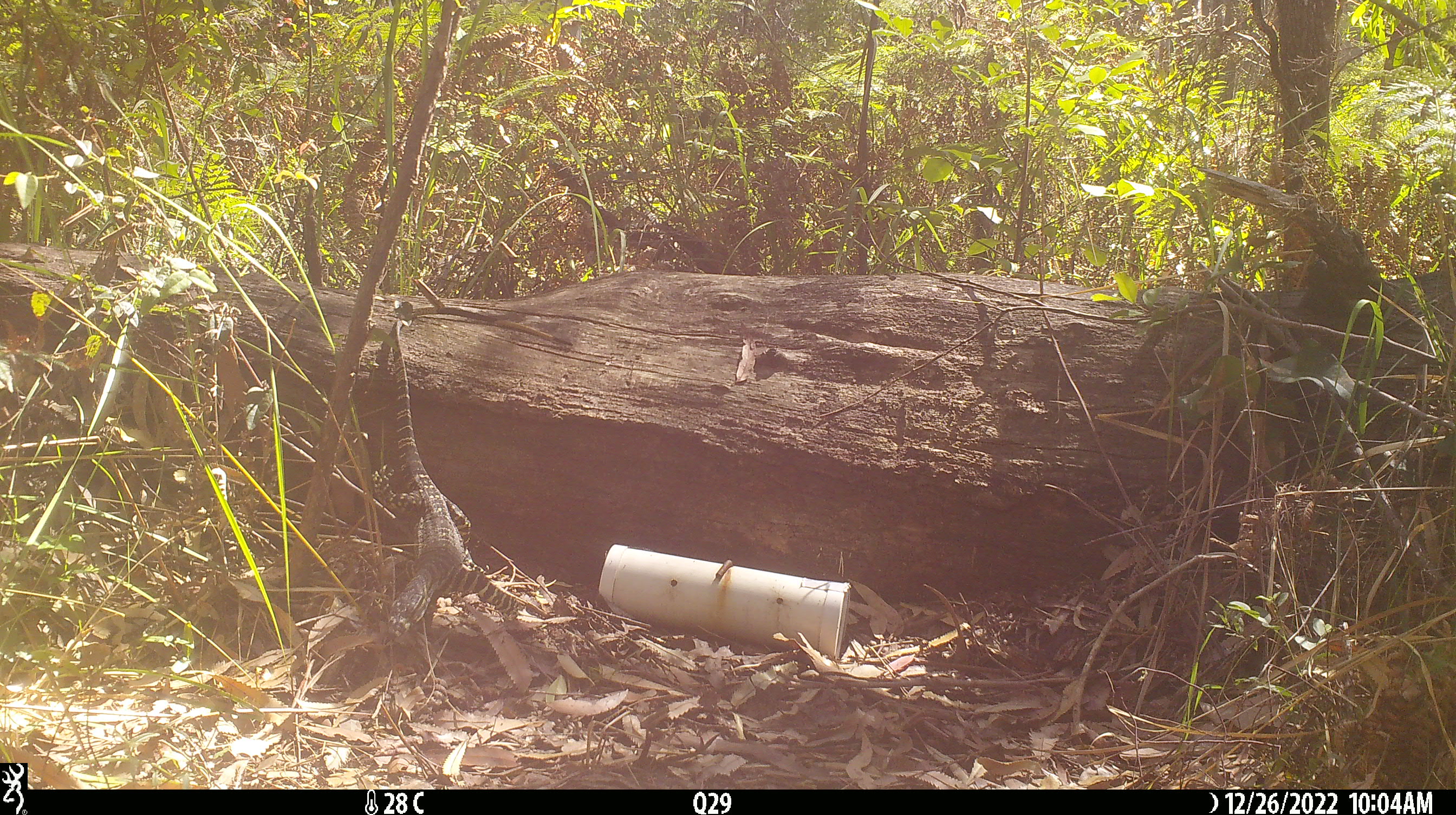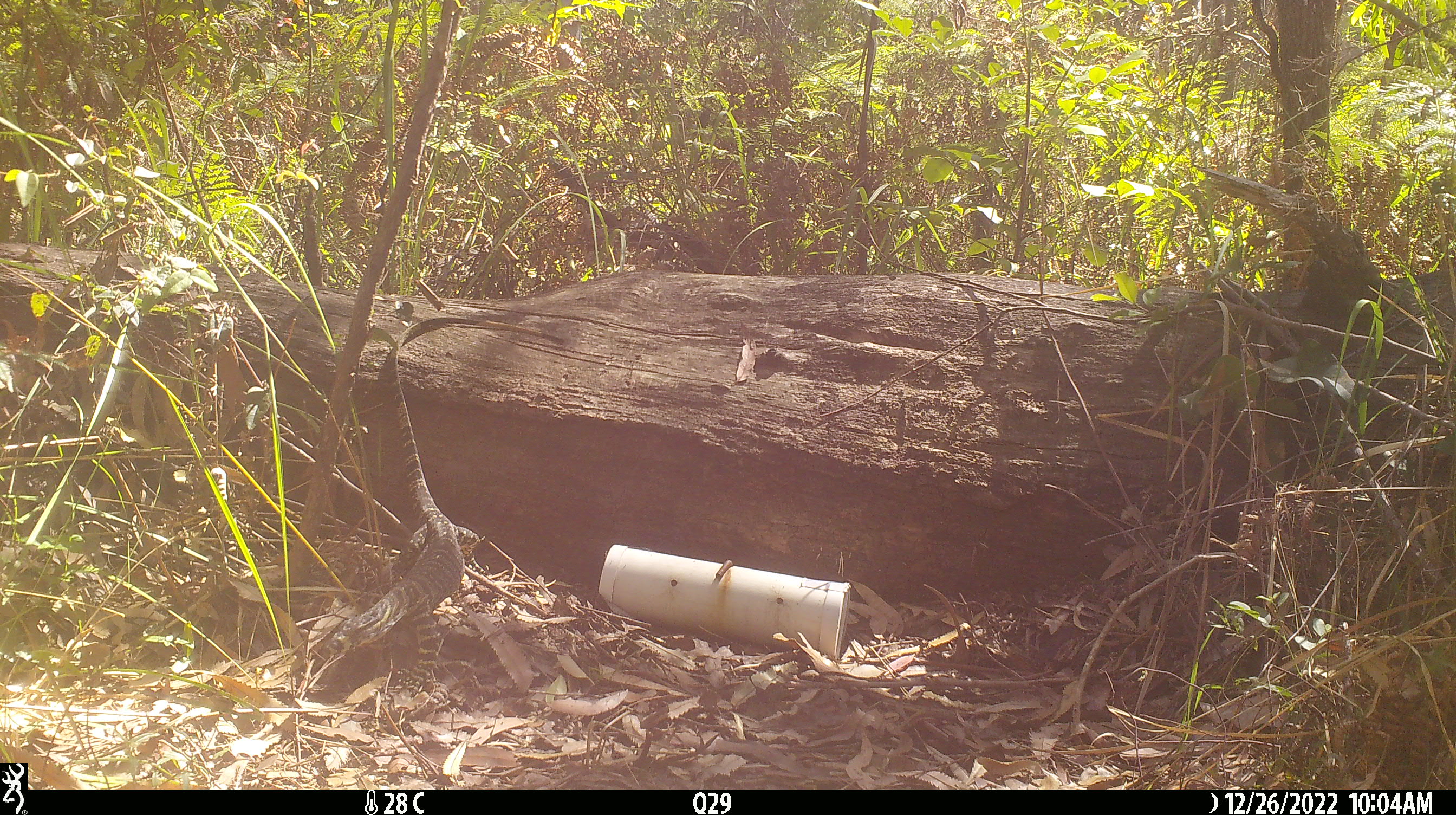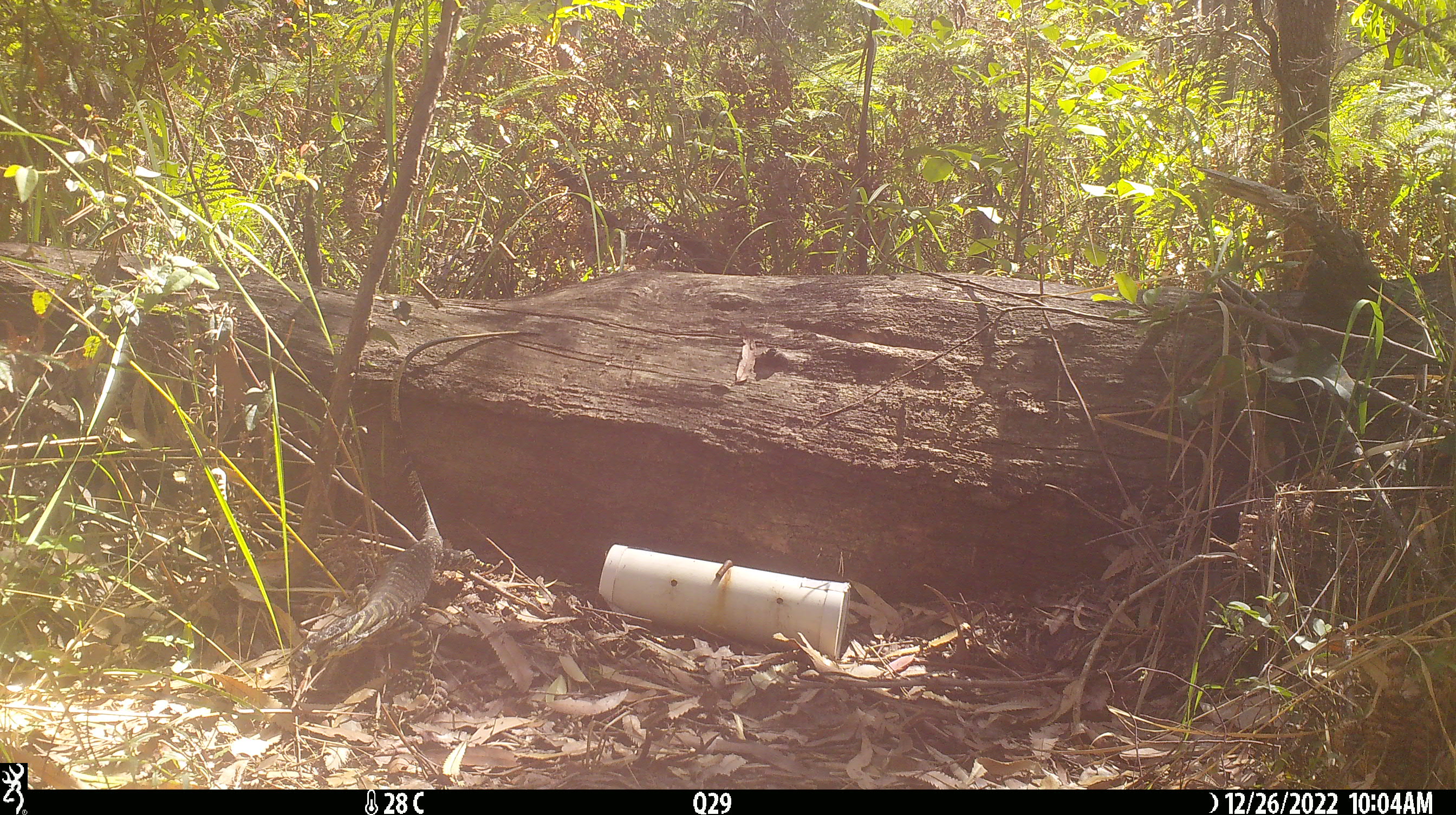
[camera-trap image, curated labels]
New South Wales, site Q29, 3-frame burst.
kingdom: Animalia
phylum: Chordata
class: Reptilia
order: Squamata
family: Varanidae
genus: Varanus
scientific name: Varanus varius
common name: lace monitor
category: goanna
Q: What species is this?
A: Goanna (lace monitor) (Varanus varius).